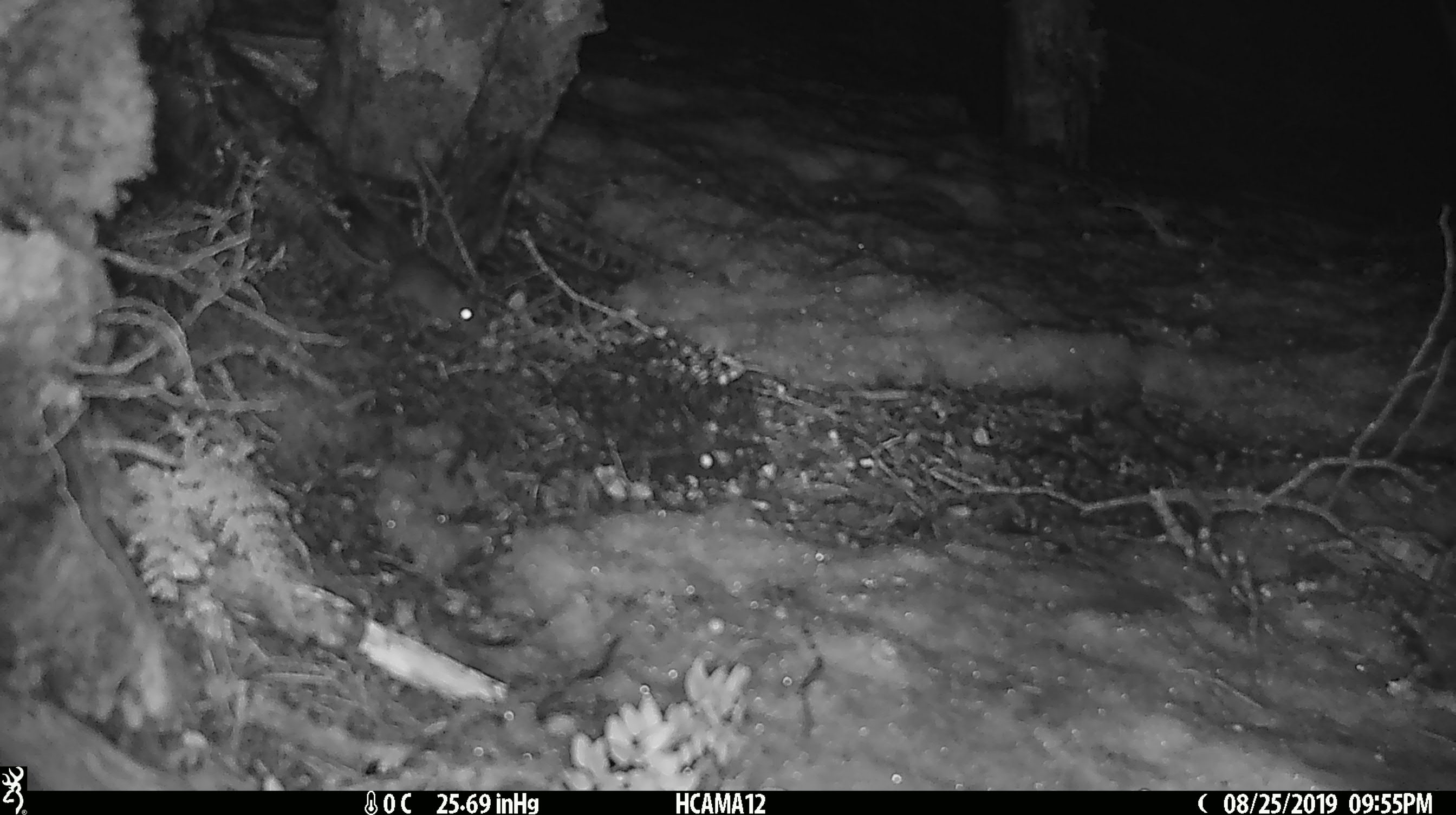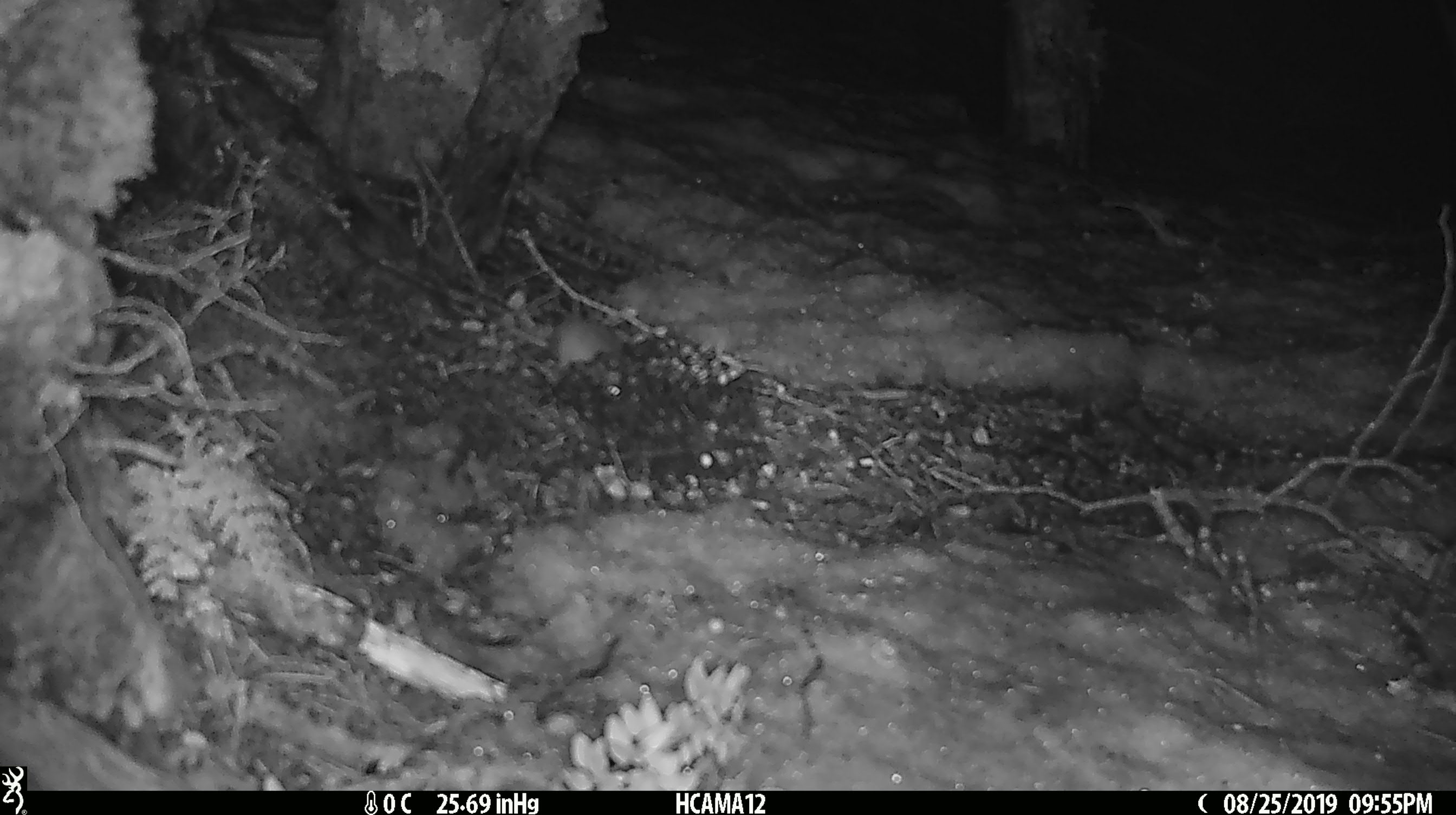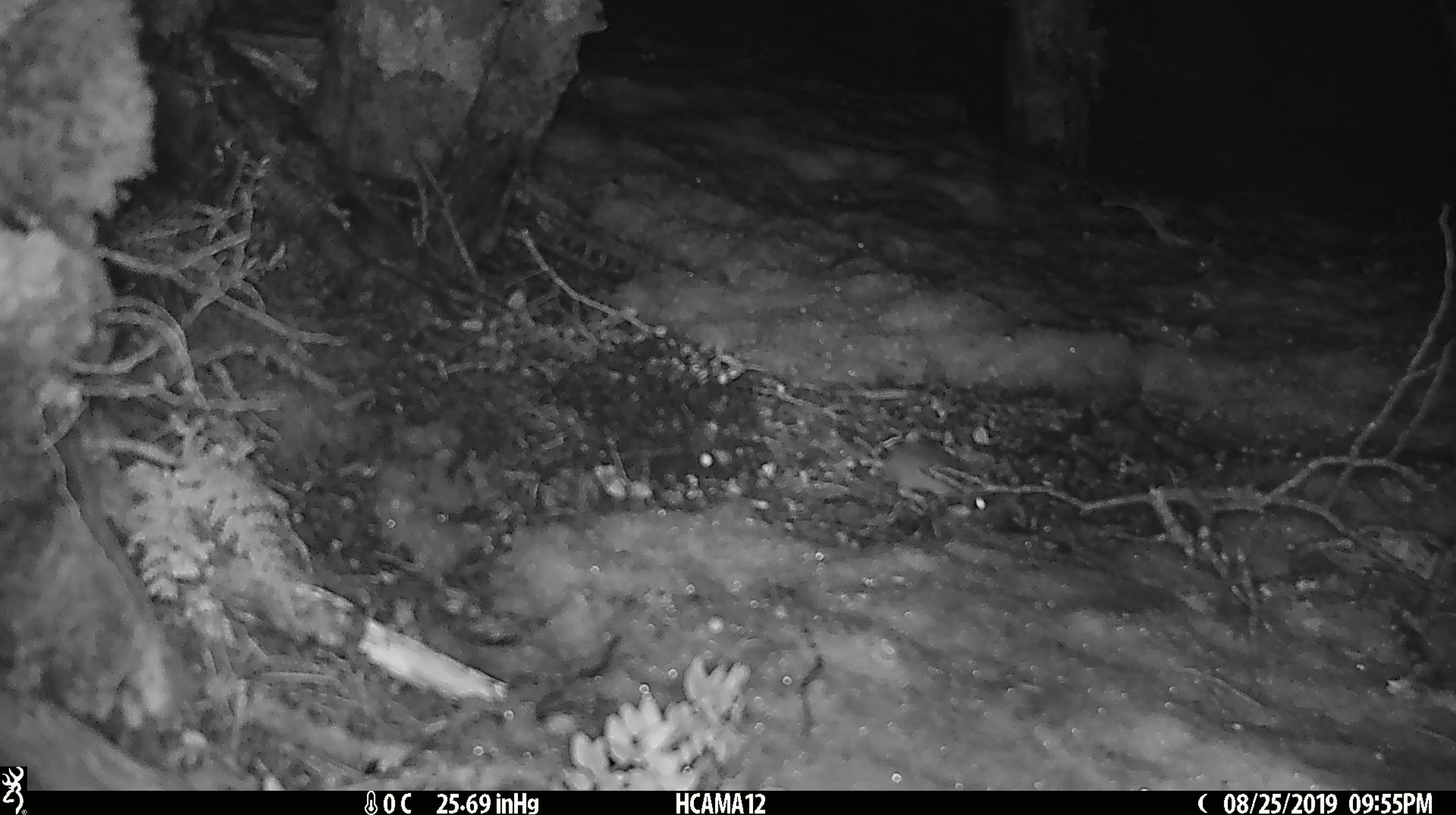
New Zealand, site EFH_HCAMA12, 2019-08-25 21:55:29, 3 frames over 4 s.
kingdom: Animalia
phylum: Chordata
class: Mammalia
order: Rodentia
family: Muridae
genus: Mus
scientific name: Mus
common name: mouse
Mouse (Mus).